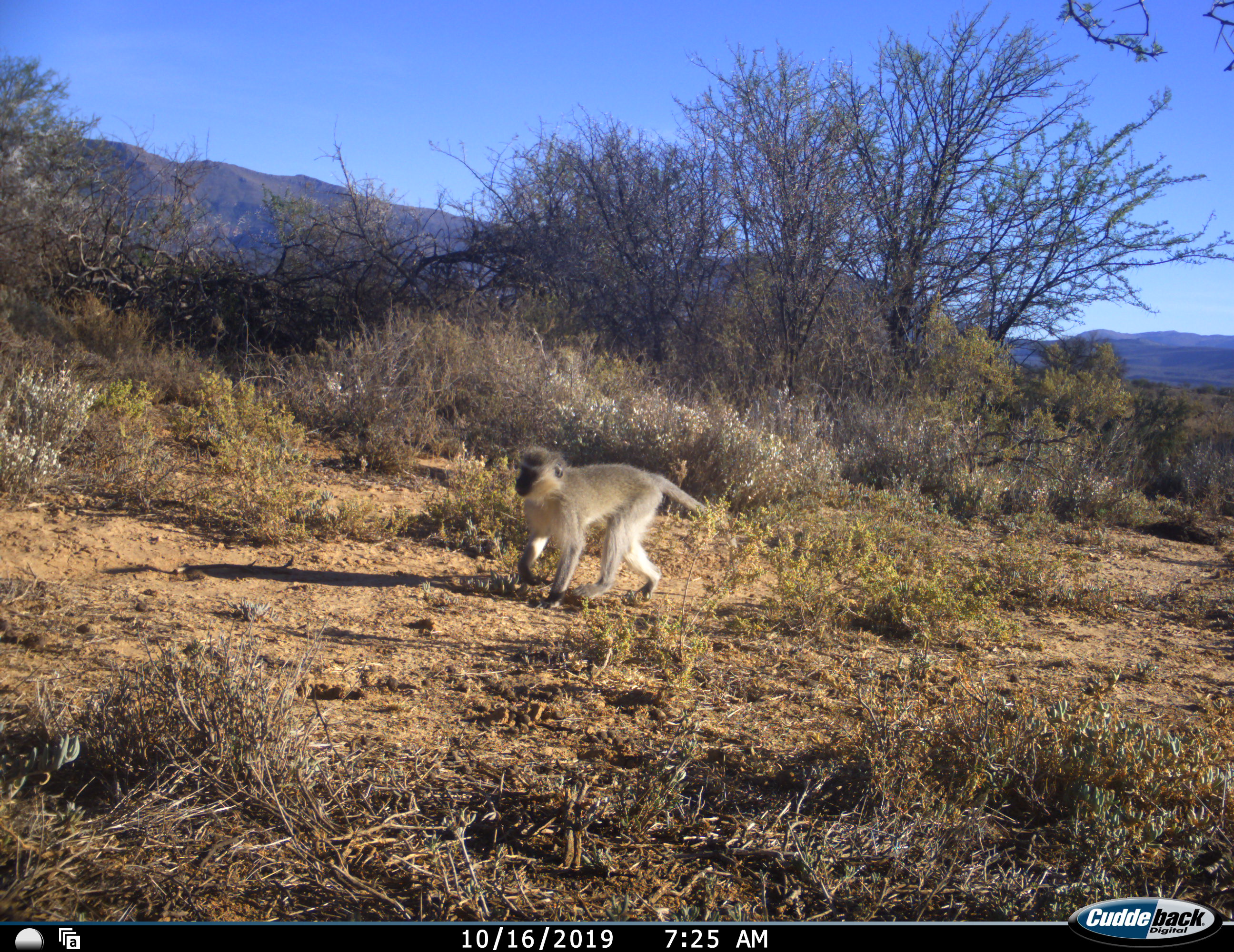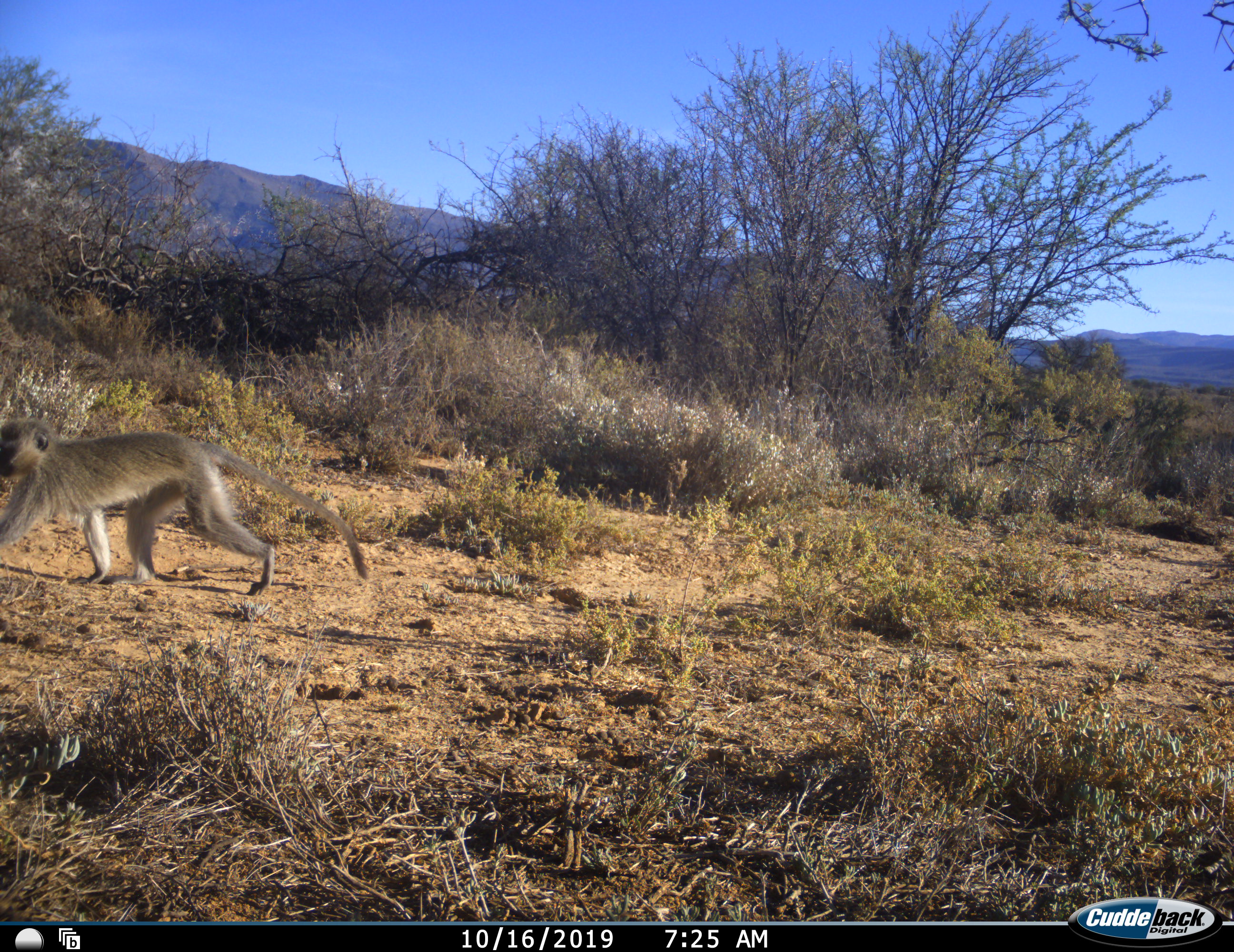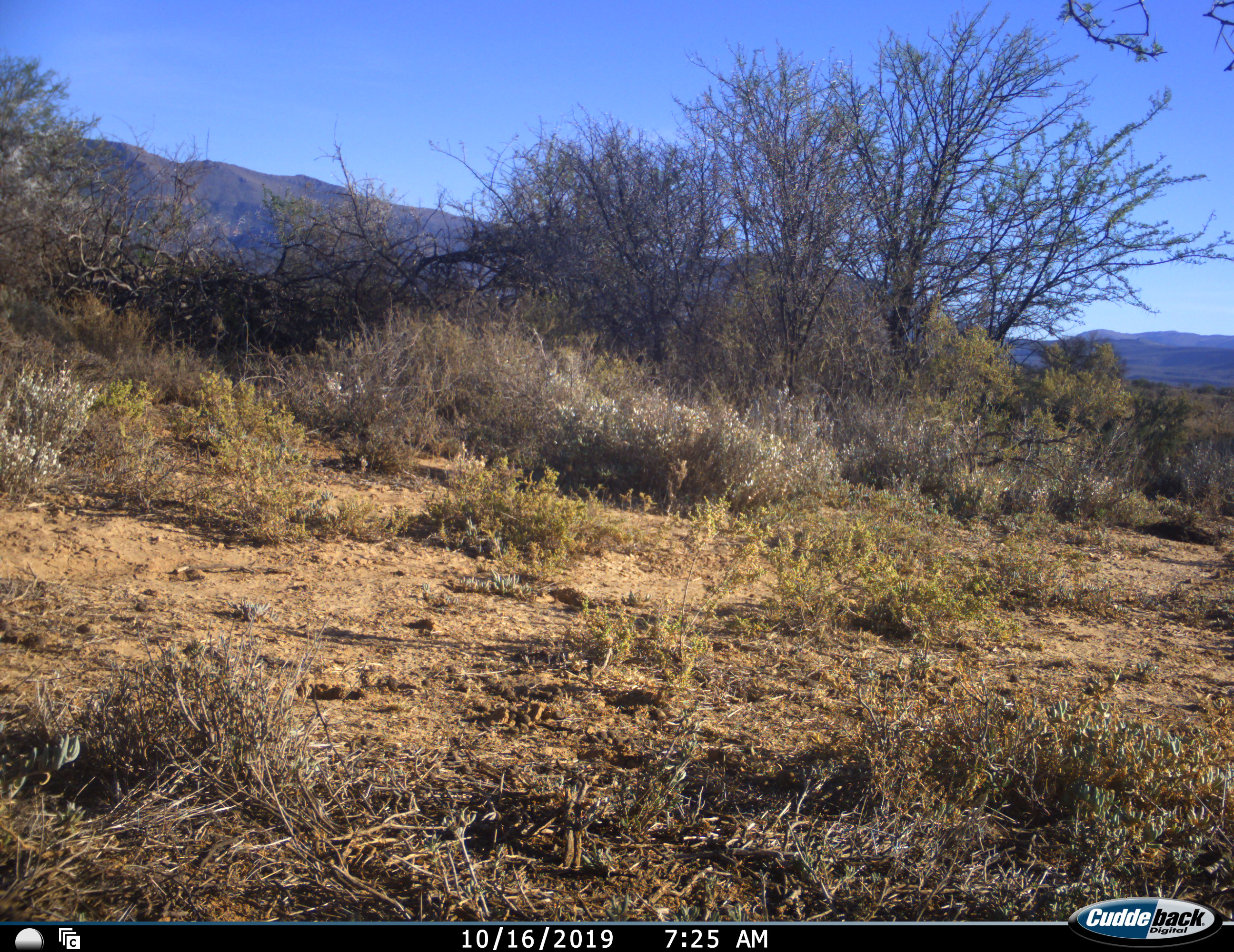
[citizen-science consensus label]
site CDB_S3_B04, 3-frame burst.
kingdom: Animalia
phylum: Chordata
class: Mammalia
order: Primates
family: Cercopithecidae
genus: Chlorocebus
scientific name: Chlorocebus pygerythrus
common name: vervet monkey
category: monkeyvervet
Monkeyvervet (vervet monkey) (Chlorocebus pygerythrus), count 1. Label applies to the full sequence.